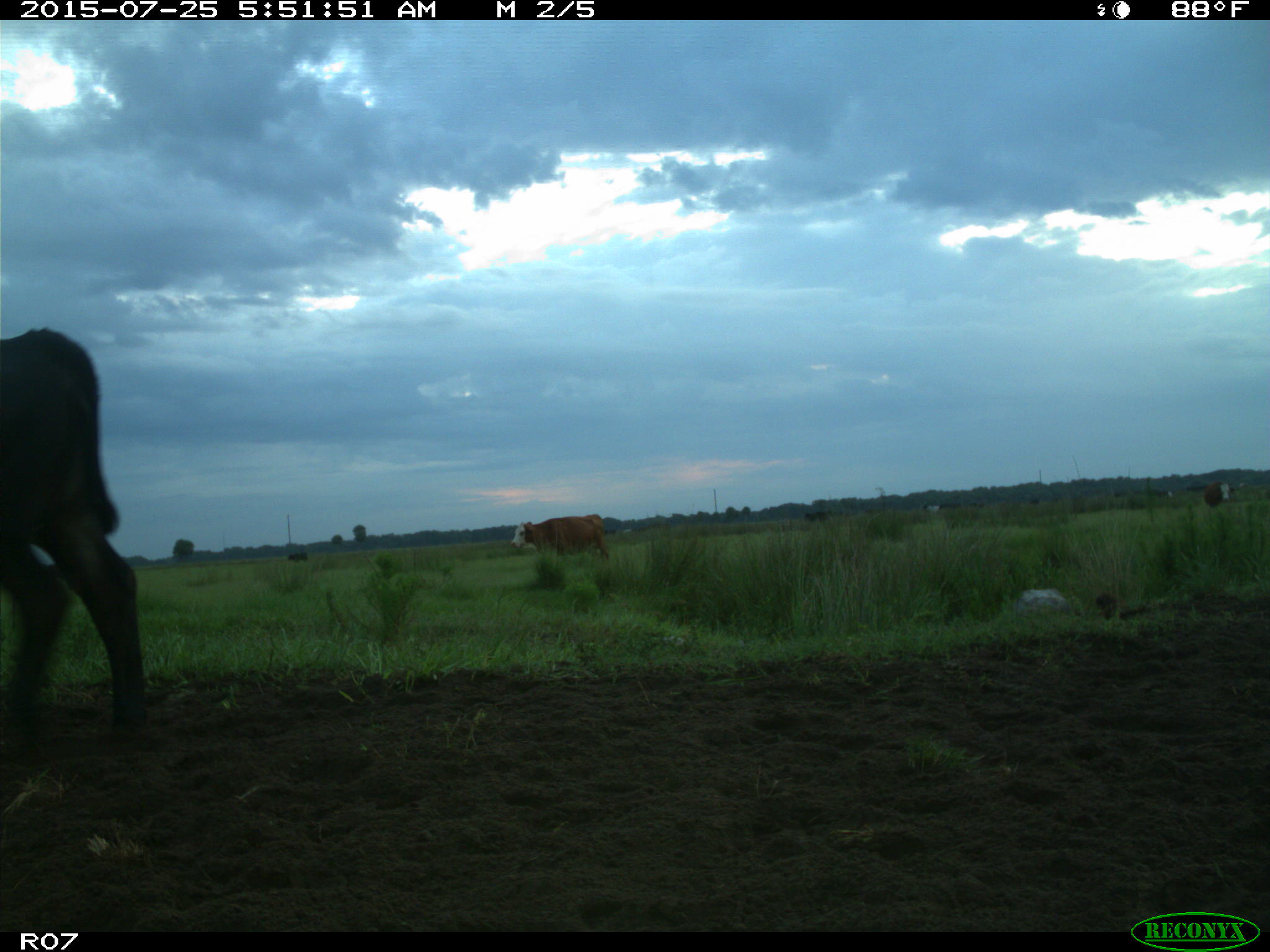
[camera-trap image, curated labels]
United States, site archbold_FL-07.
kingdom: Animalia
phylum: Chordata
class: Mammalia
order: Artiodactyla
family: Bovidae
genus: Bos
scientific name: Bos taurus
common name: domestic cow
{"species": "Bos taurus (domestic cow)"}